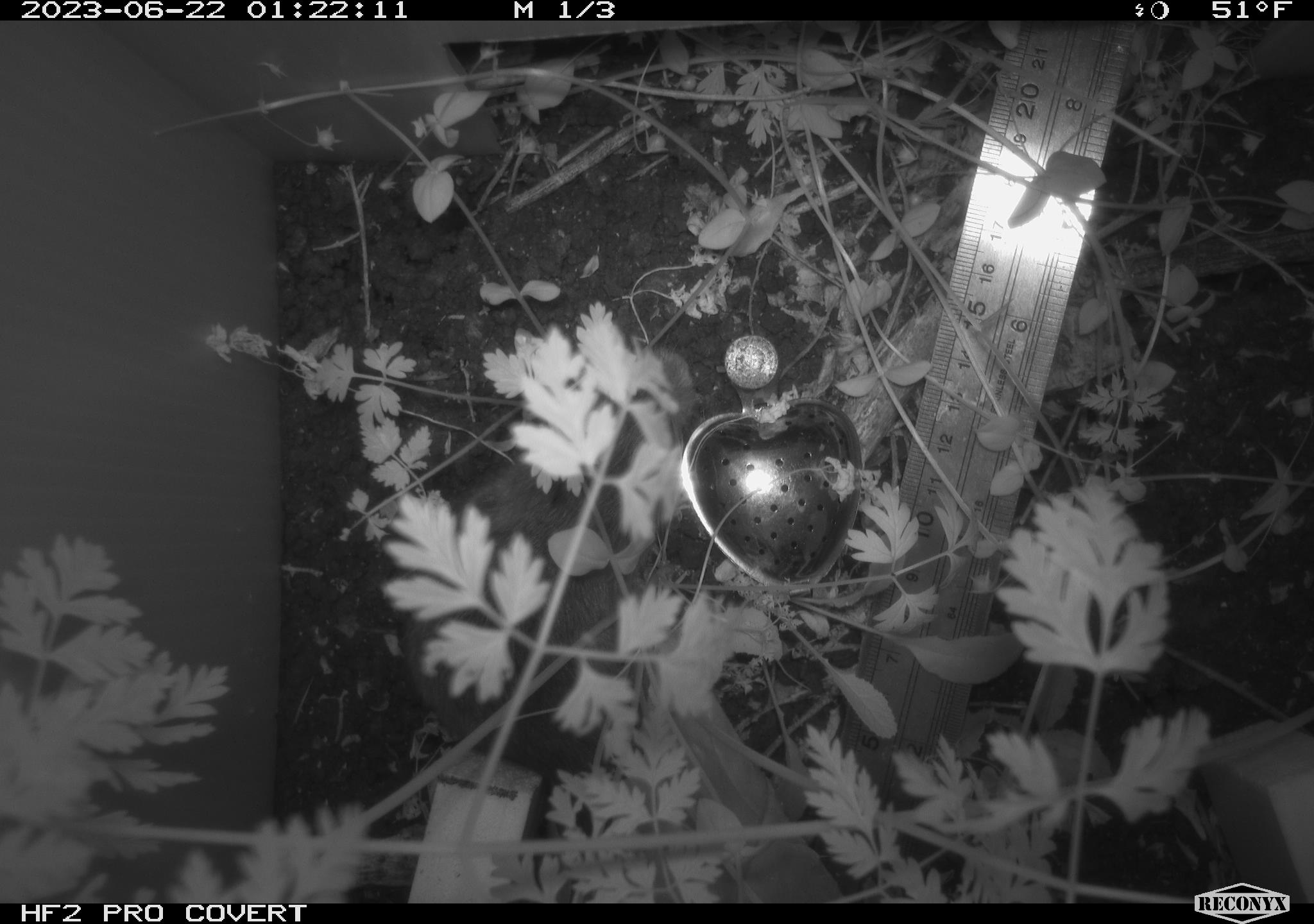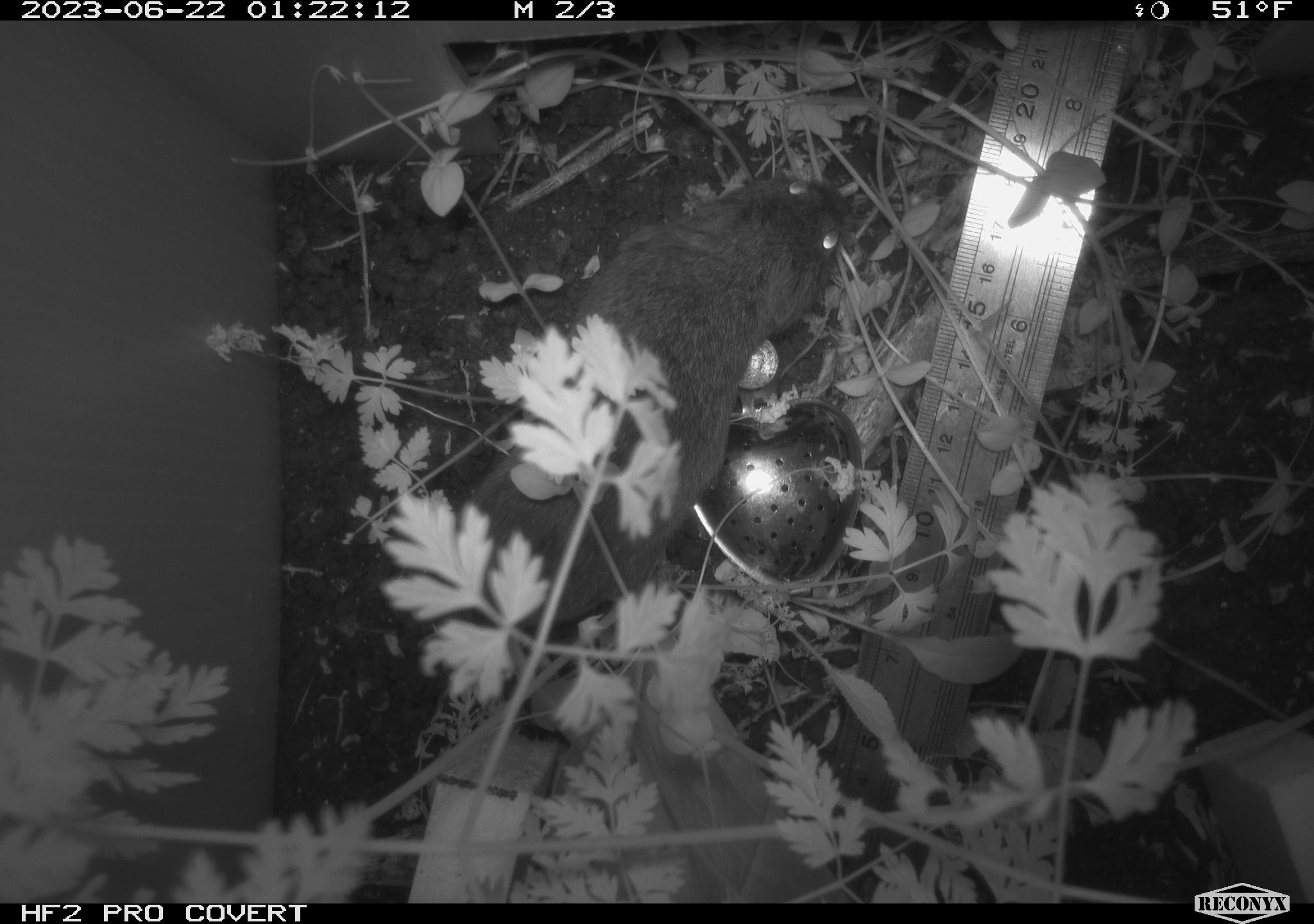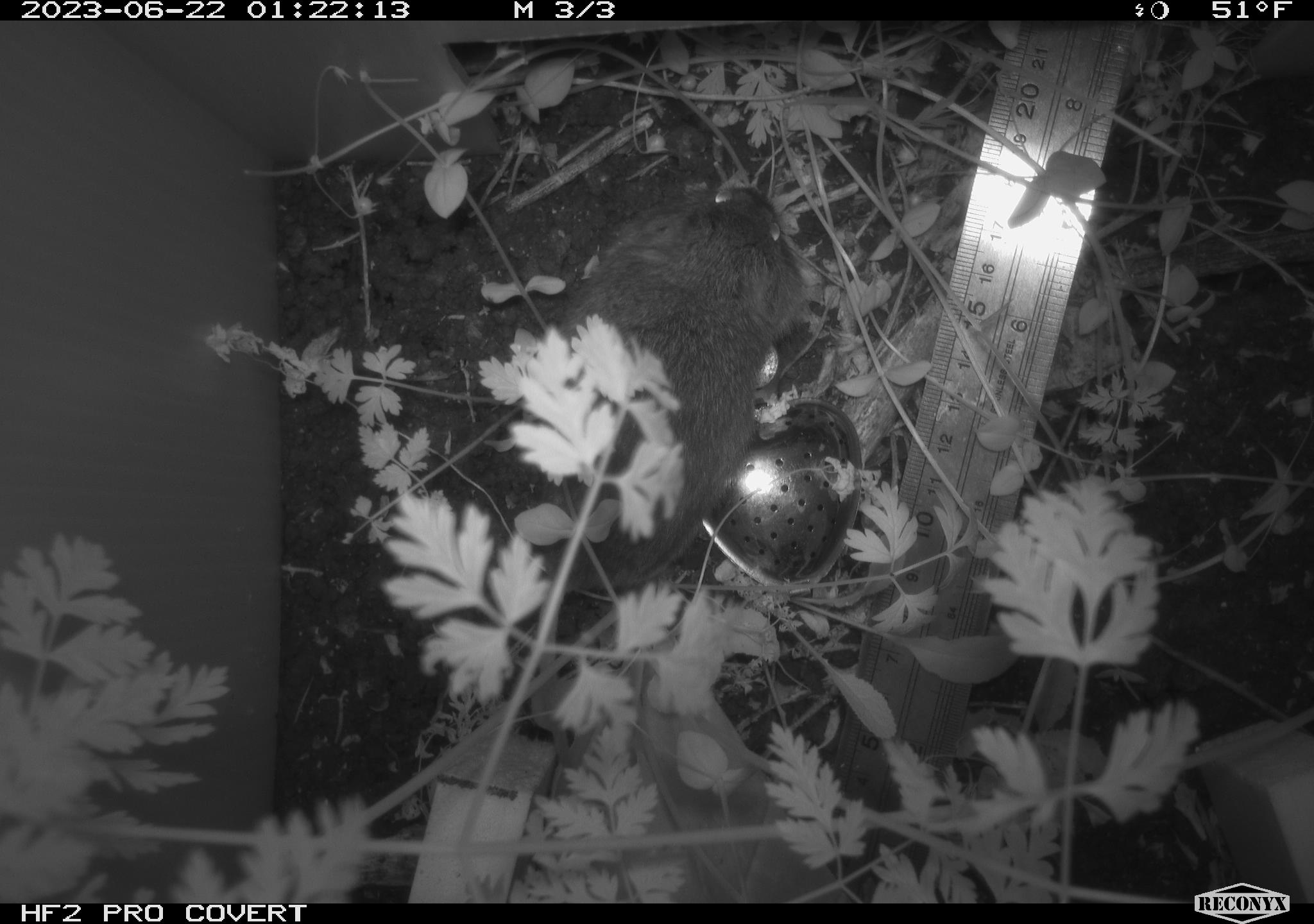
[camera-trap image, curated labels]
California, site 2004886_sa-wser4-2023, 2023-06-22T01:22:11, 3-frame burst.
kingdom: Animalia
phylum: Chordata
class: Mammalia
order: Rodentia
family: Cricetidae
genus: Microtus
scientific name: Microtus californicus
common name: california vole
California vole (Microtus californicus).